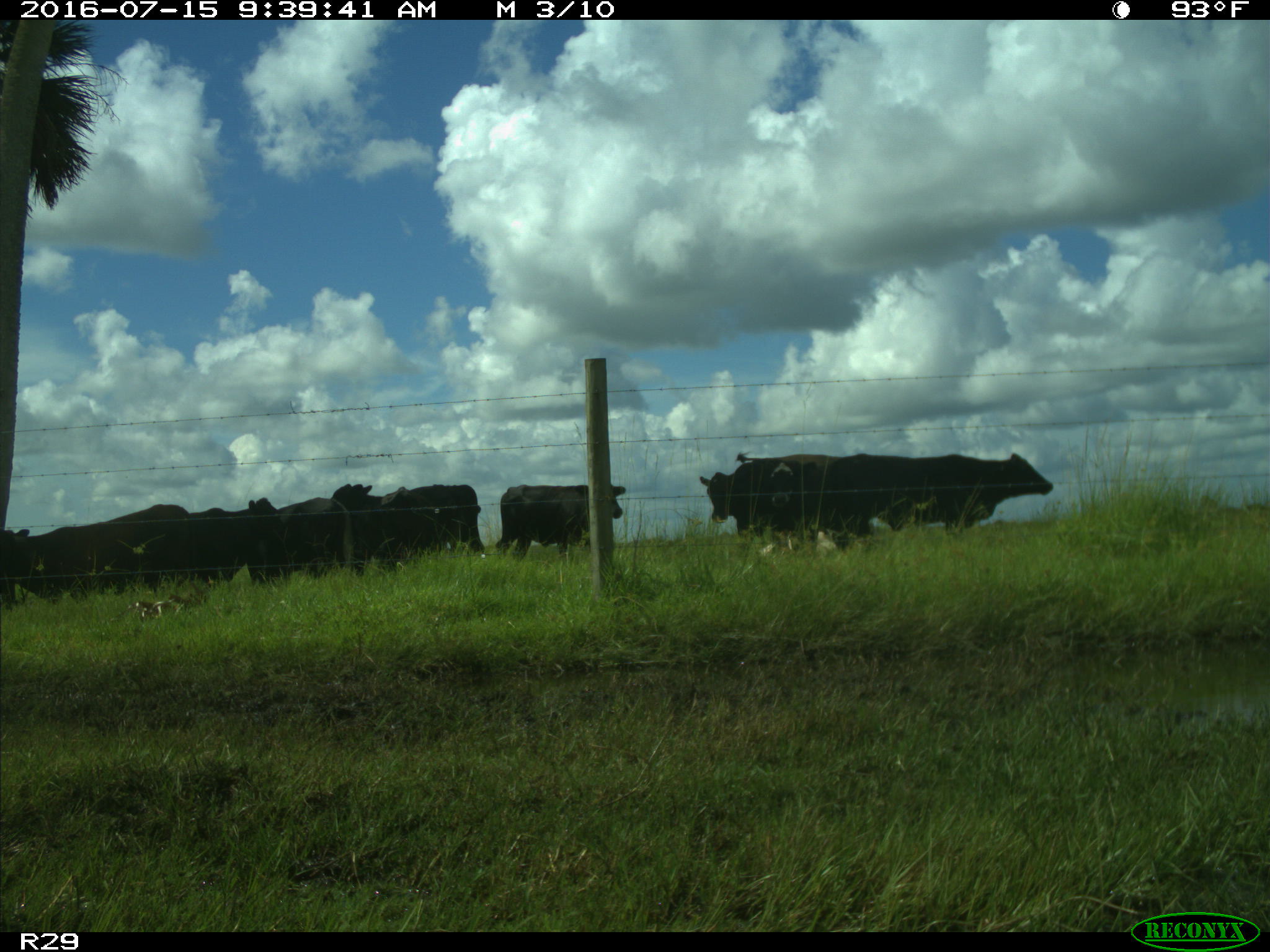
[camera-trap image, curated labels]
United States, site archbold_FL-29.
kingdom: Animalia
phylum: Chordata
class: Mammalia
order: Artiodactyla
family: Bovidae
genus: Bos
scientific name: Bos taurus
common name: domestic cow